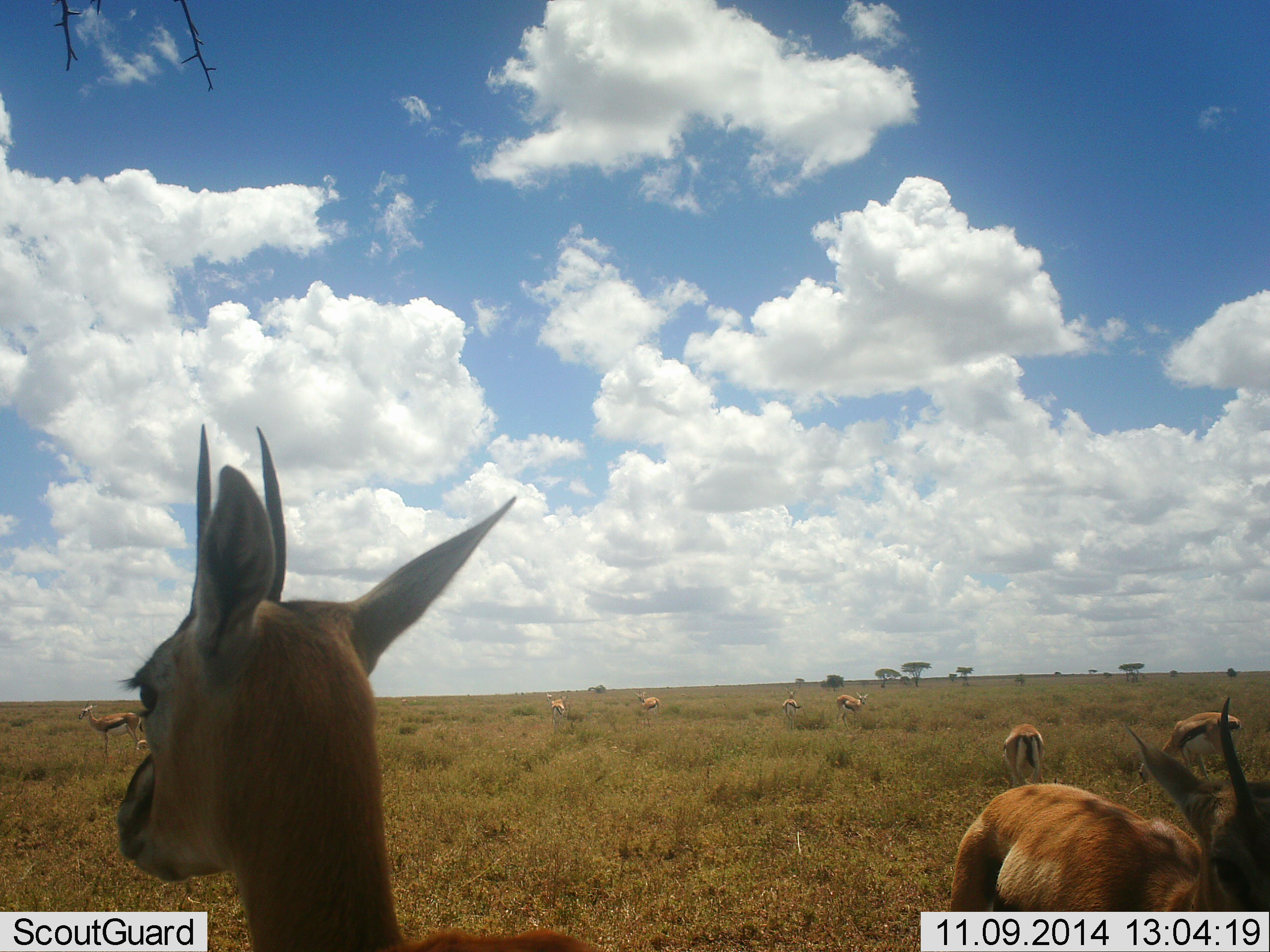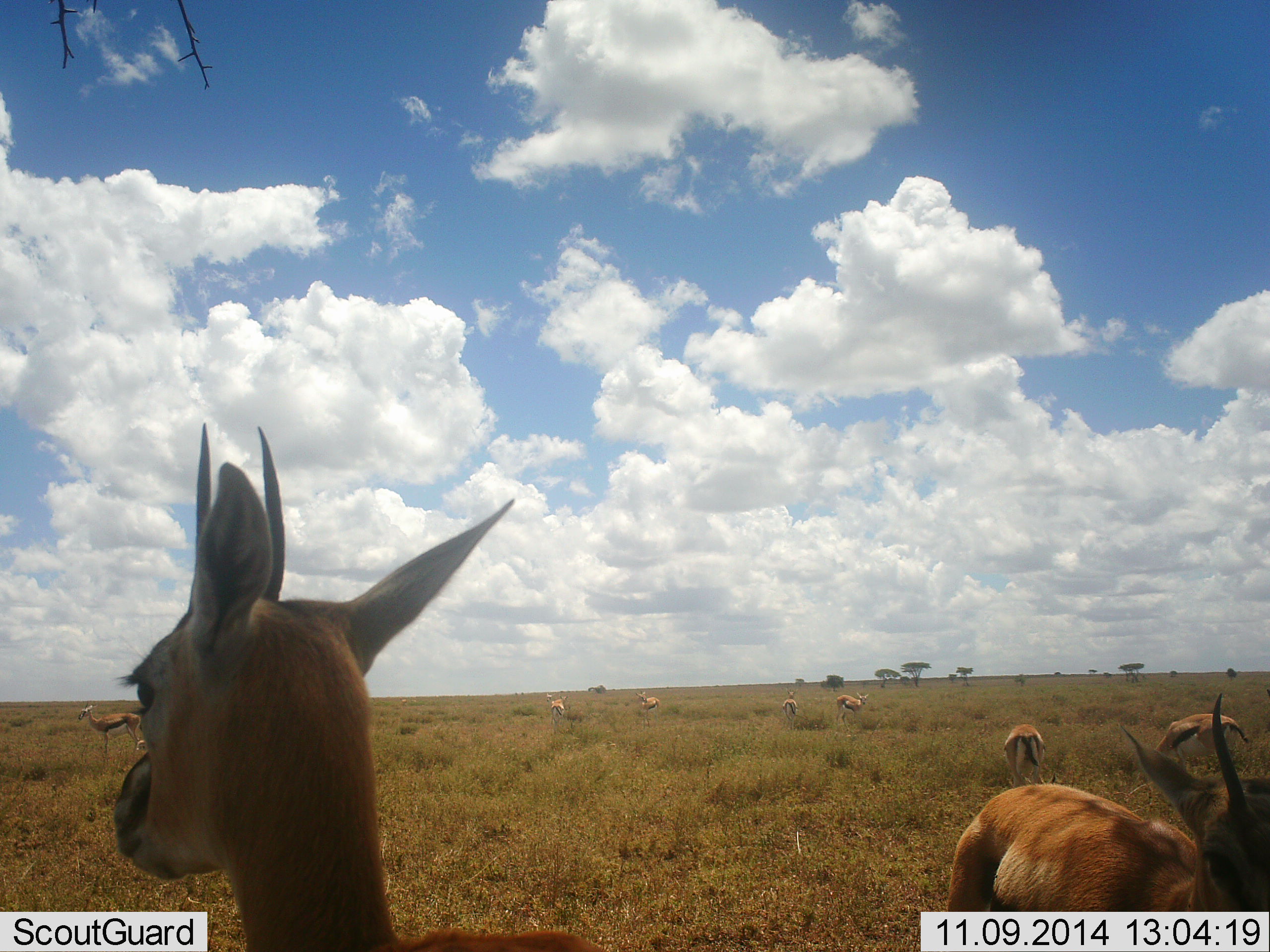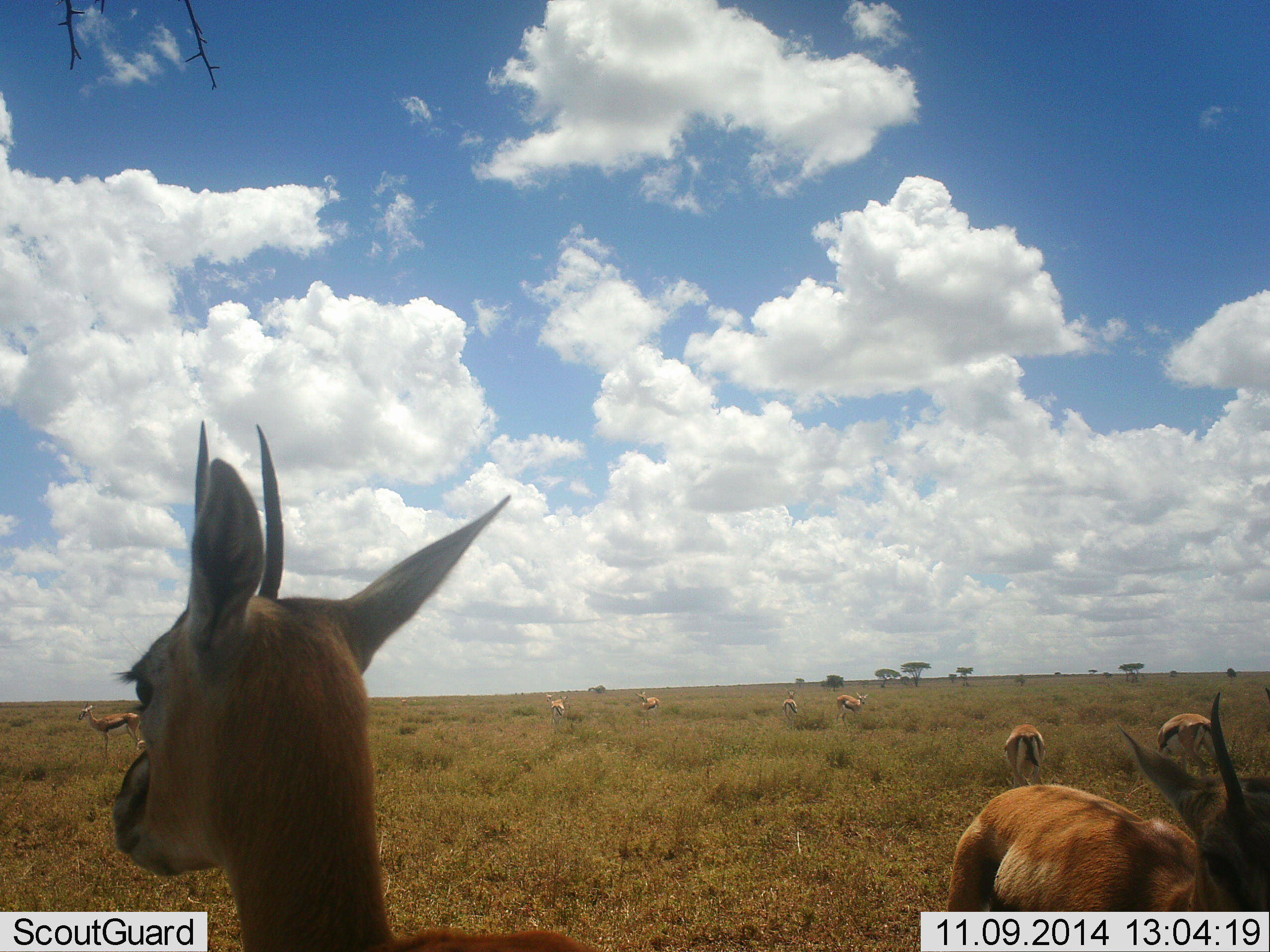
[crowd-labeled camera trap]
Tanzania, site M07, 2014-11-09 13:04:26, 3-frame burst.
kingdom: Animalia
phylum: Chordata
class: Mammalia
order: Artiodactyla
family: Bovidae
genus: Eudorcas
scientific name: Eudorcas thomsonii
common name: thomson's gazelle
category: gazellethomsons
Gazellethomsons (thomson's gazelle) (Eudorcas thomsonii), count 9. Behavior (volunteer vote fractions): standing 100%, resting 0%, moving 10%, interacting 10%. Young present (vote fraction): 0%. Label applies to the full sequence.